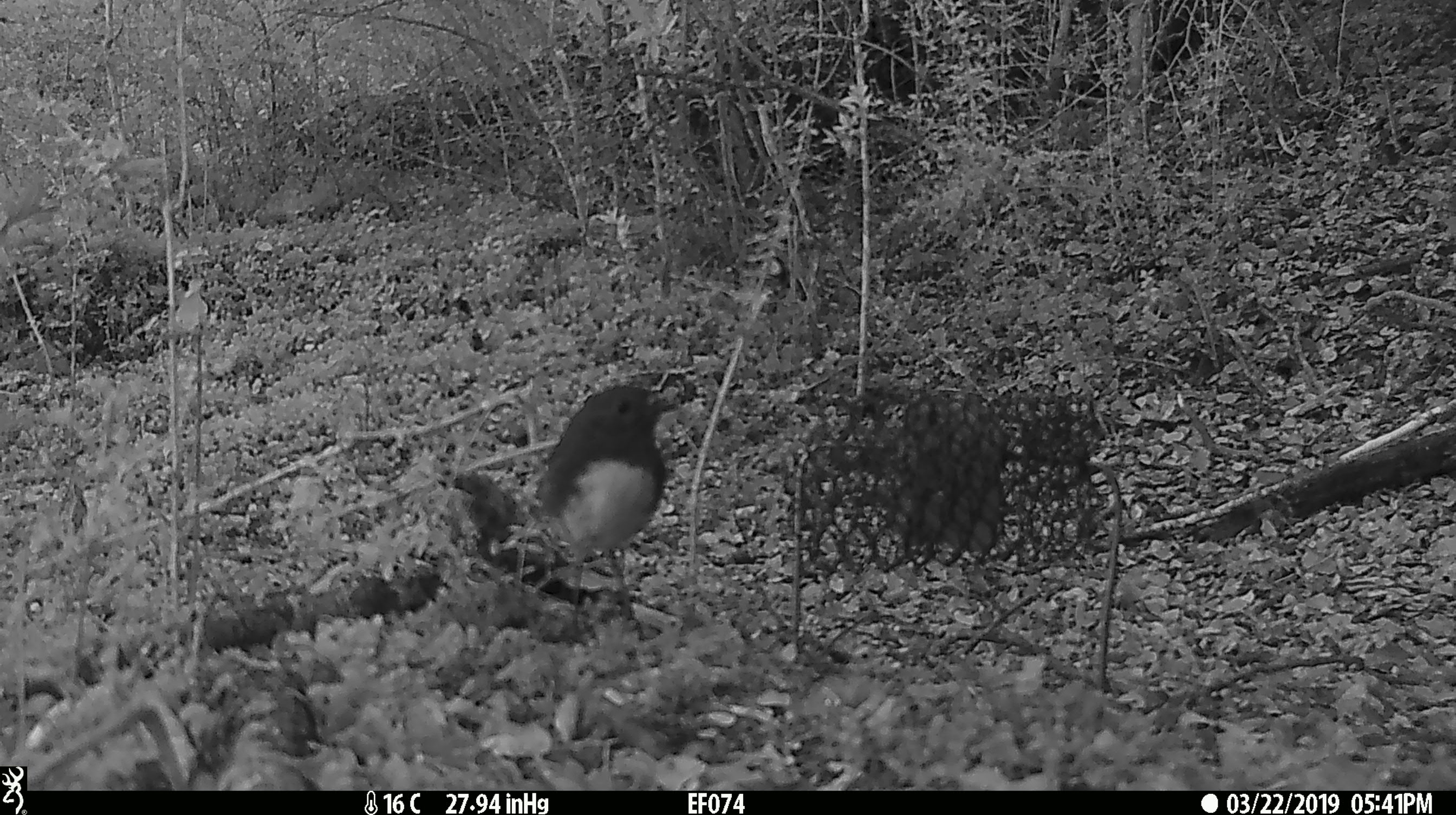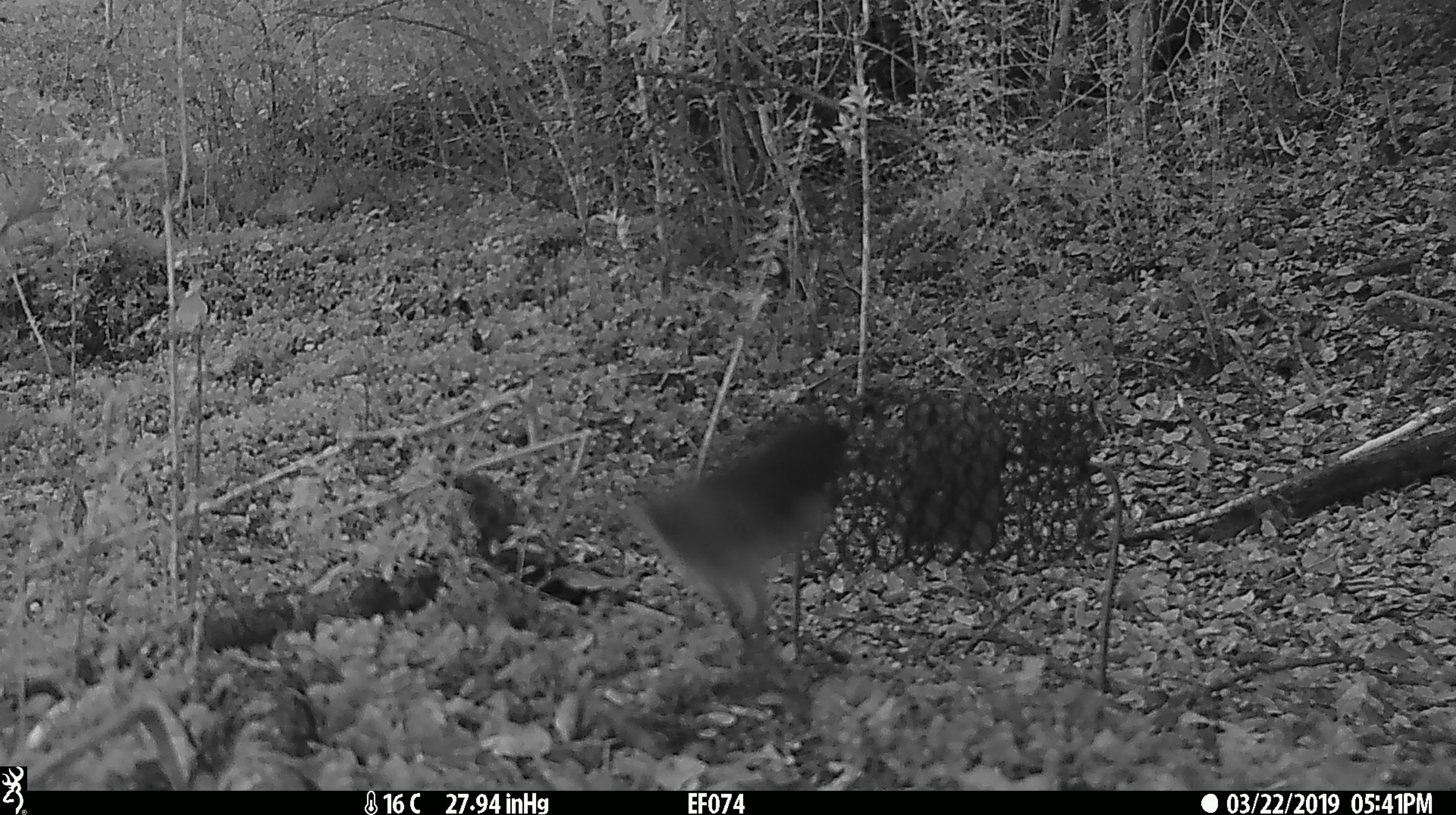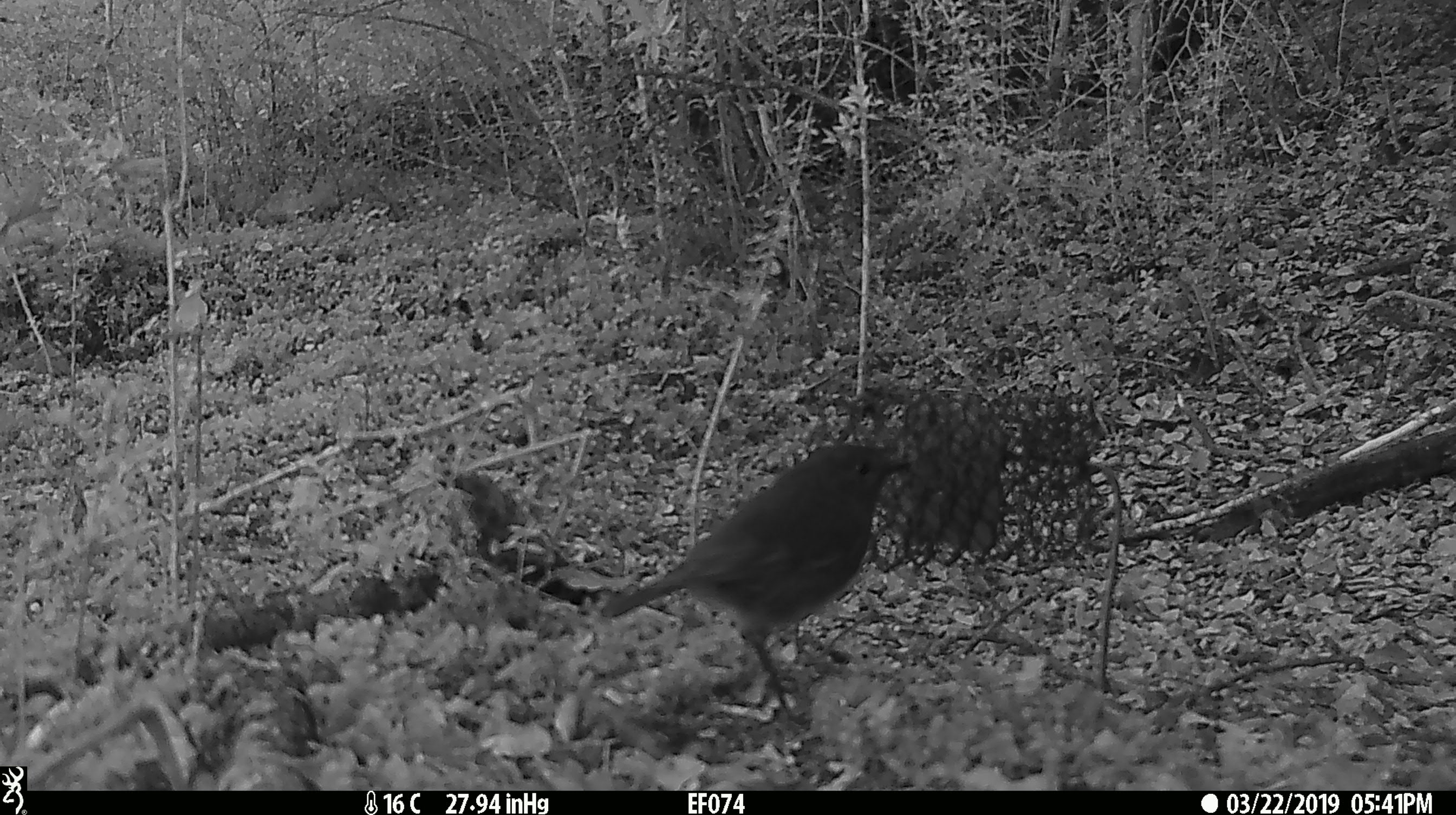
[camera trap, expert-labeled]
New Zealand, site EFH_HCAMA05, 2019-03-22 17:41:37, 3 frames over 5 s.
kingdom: Animalia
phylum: Chordata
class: Aves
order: Passeriformes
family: Petroicidae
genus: Petroica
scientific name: Petroica australis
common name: new zealand robin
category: robin